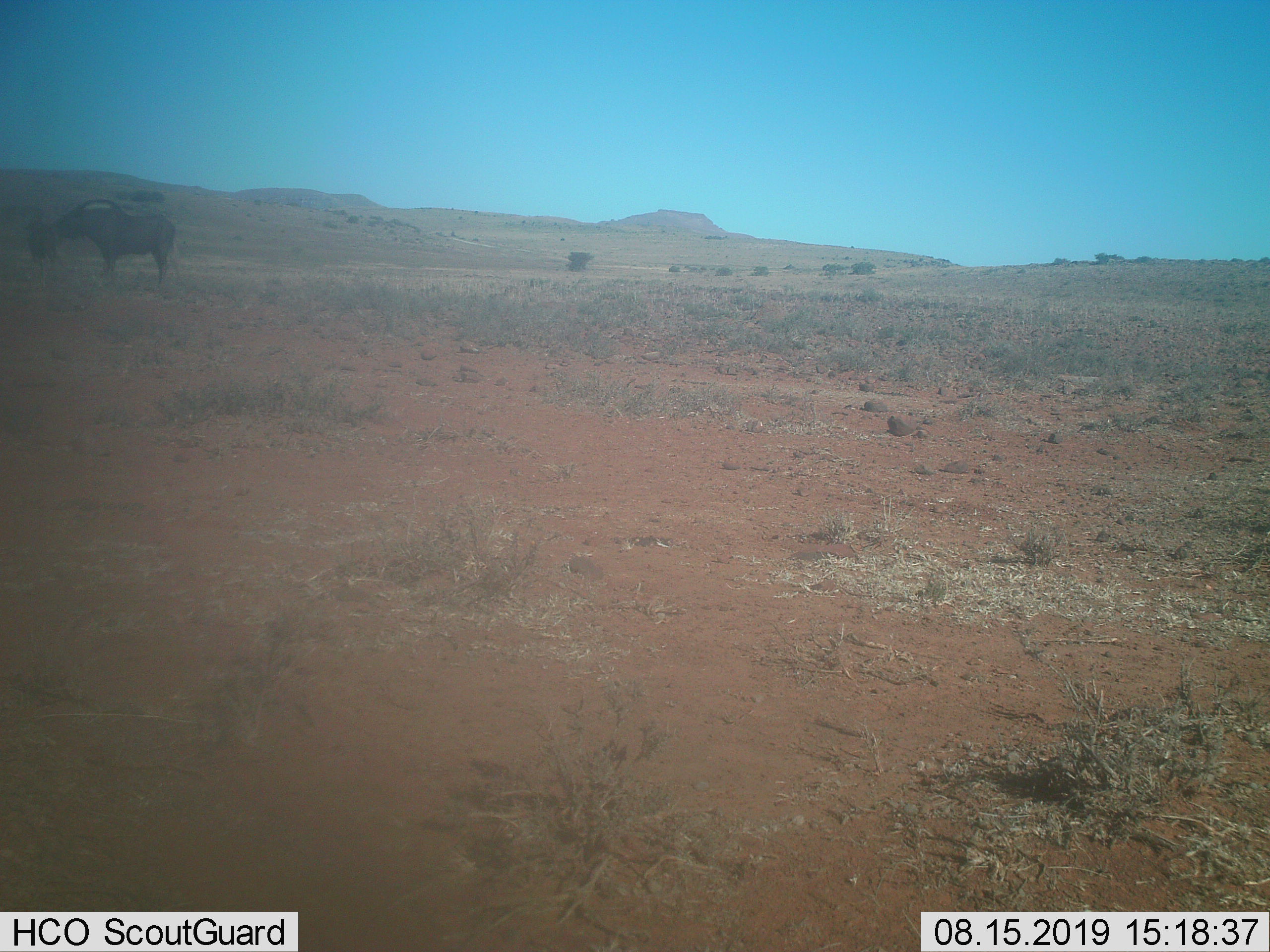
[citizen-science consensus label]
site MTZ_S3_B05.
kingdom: Animalia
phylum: Chordata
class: Mammalia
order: Artiodactyla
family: Bovidae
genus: Connochaetes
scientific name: Connochaetes gnou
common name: black wildebeest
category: wildebeestblack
Wildebeestblack (black wildebeest) (Connochaetes gnou), count 1. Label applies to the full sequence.